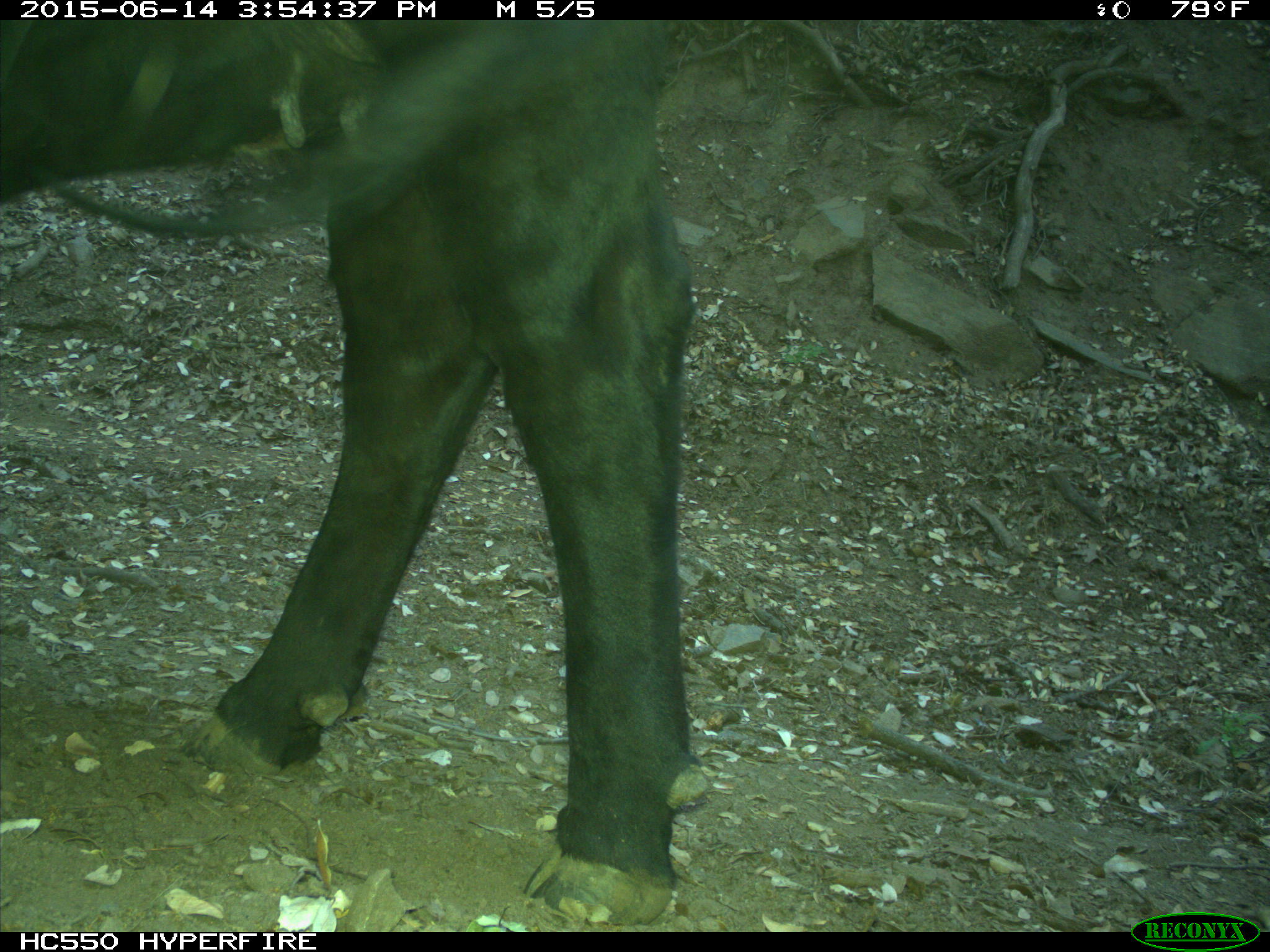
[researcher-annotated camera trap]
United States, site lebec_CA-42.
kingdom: Animalia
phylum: Chordata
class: Mammalia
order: Artiodactyla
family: Bovidae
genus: Bos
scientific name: Bos taurus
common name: domestic cow